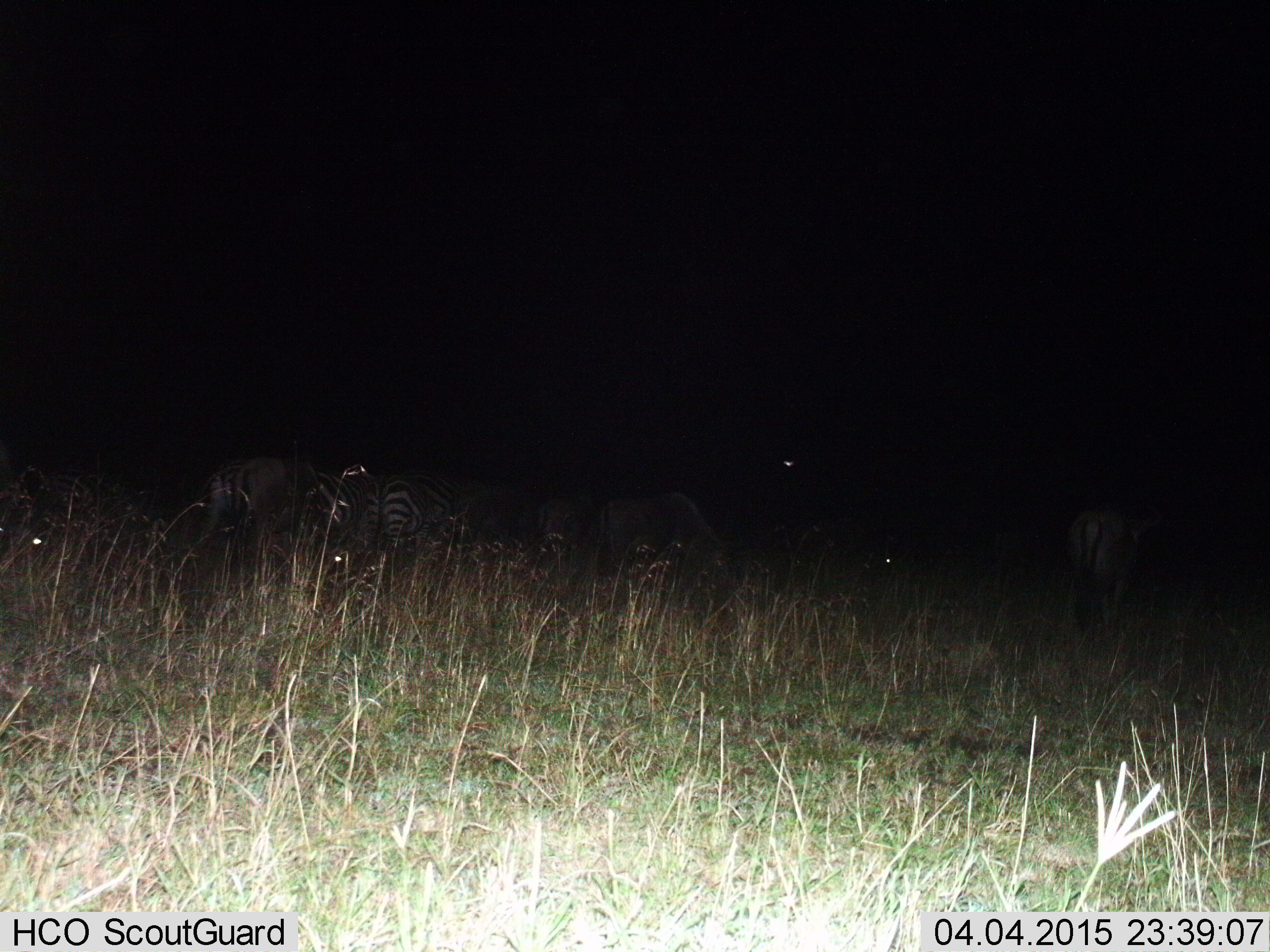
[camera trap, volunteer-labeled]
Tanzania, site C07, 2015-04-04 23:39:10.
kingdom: Animalia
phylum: Chordata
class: Mammalia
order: Perissodactyla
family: Equidae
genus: Equus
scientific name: Equus quagga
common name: plains zebra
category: zebra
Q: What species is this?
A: Zebra (plains zebra) (Equus quagga).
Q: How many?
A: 3.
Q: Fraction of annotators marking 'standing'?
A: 50%.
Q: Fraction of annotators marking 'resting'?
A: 6%.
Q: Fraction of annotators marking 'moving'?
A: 17%.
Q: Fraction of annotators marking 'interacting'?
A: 0%.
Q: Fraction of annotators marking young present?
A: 0%.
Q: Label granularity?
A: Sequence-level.